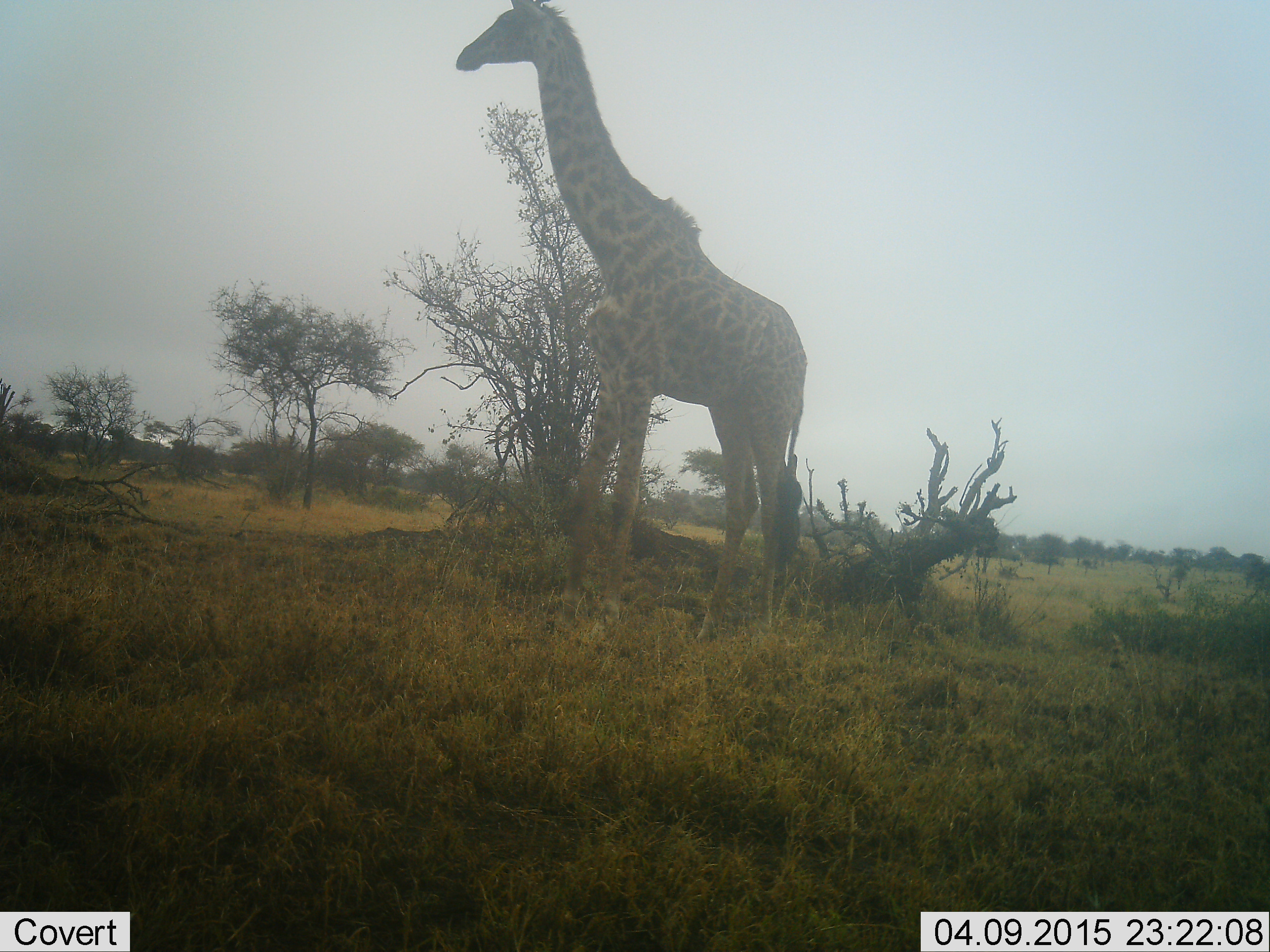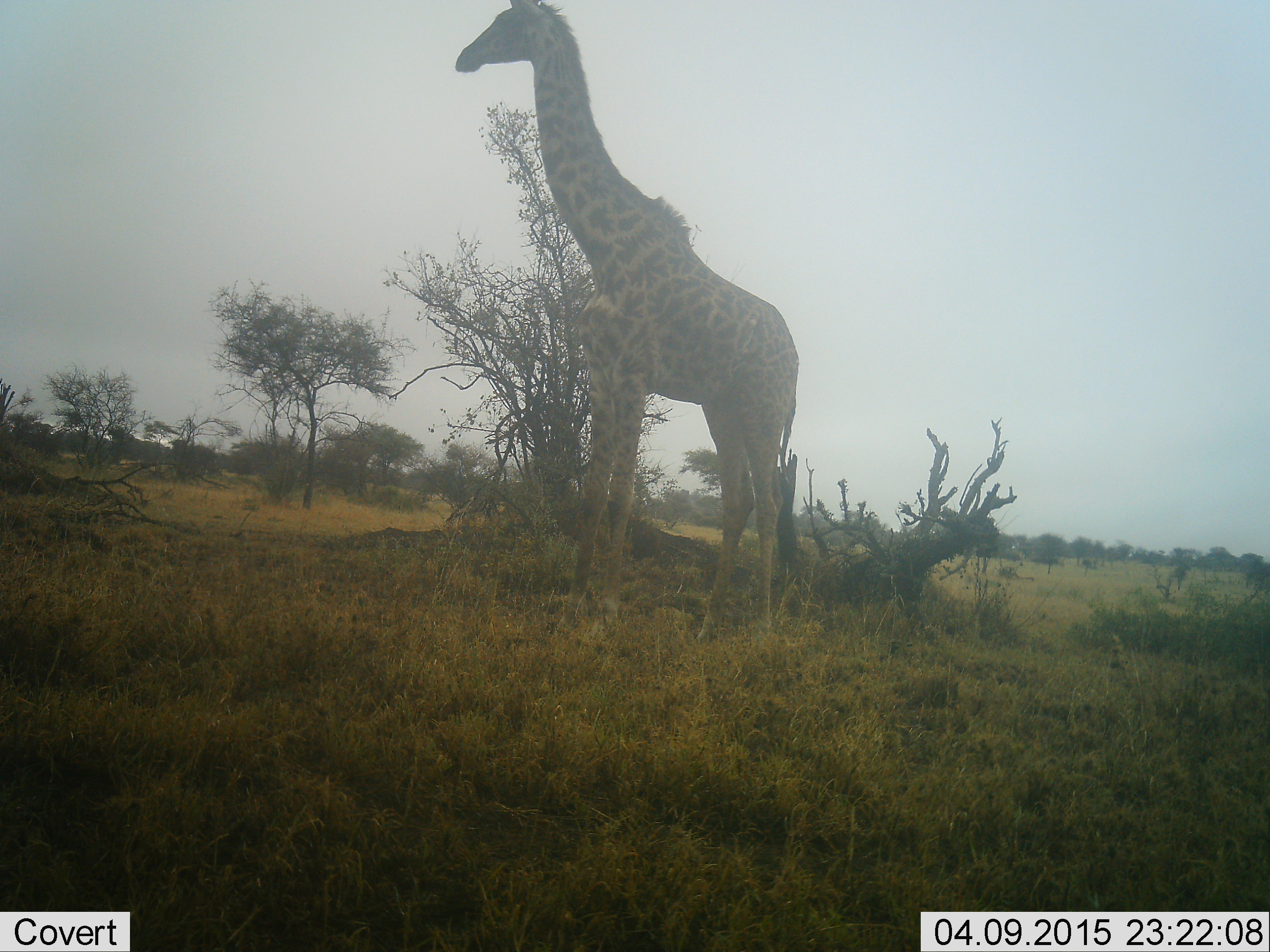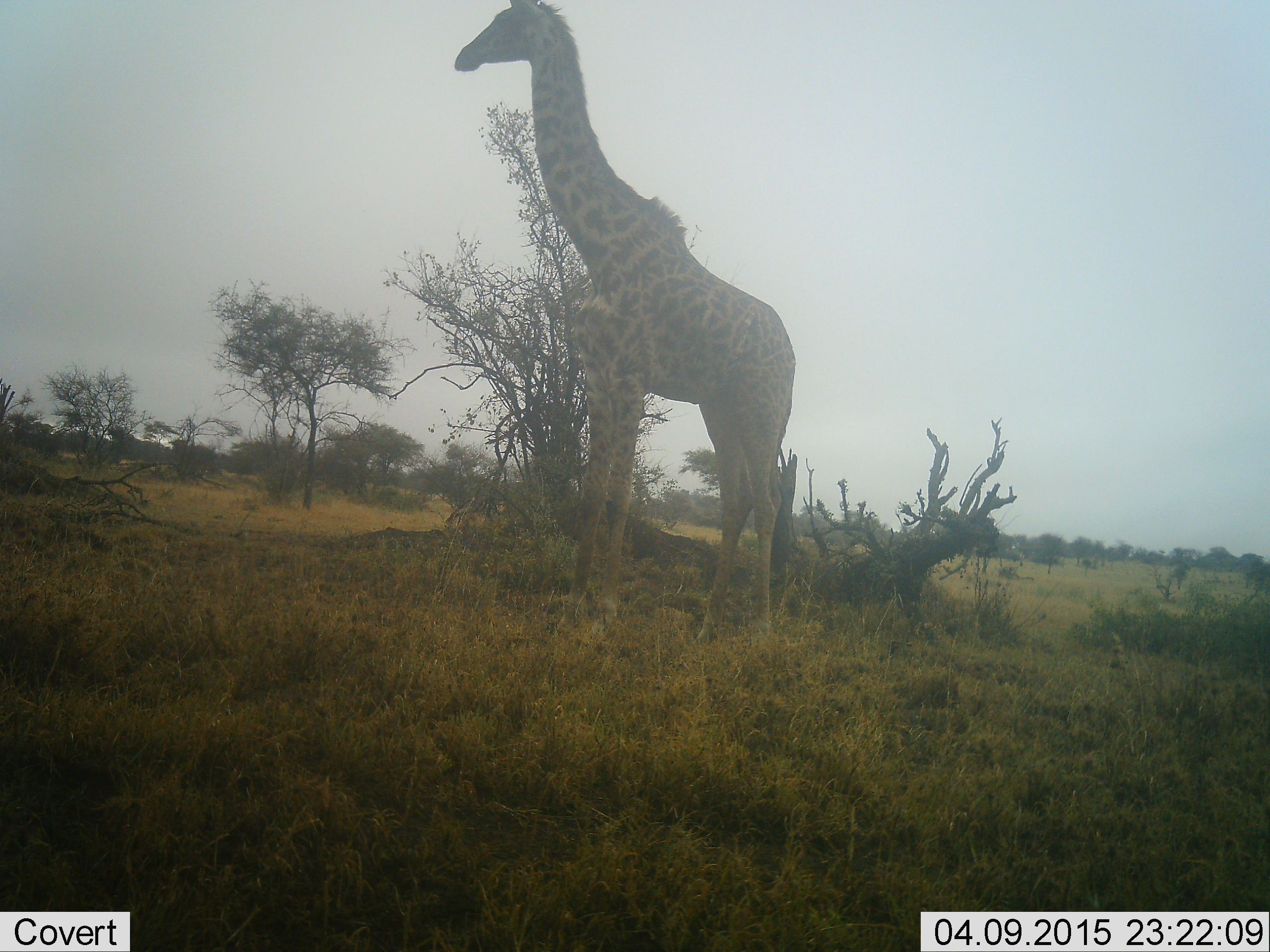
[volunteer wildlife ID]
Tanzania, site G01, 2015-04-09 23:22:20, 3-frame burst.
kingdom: Animalia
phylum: Chordata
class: Mammalia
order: Artiodactyla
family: Giraffidae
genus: Giraffa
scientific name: Giraffa camelopardalis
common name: giraffe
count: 1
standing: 100%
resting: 0%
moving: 0%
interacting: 0%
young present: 0%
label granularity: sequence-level